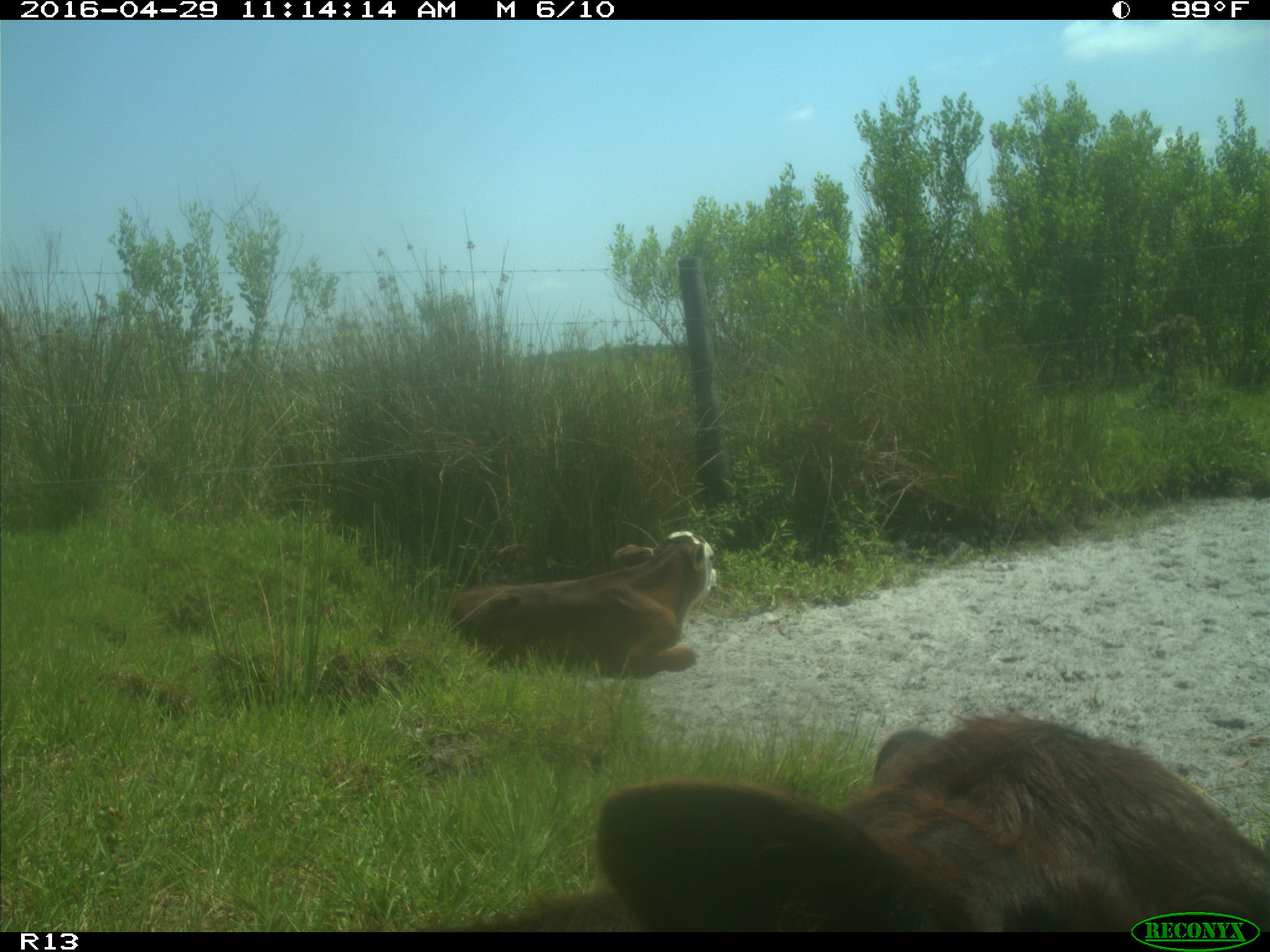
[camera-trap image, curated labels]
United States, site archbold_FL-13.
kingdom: Animalia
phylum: Chordata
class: Mammalia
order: Artiodactyla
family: Bovidae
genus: Bos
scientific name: Bos taurus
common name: domestic cow